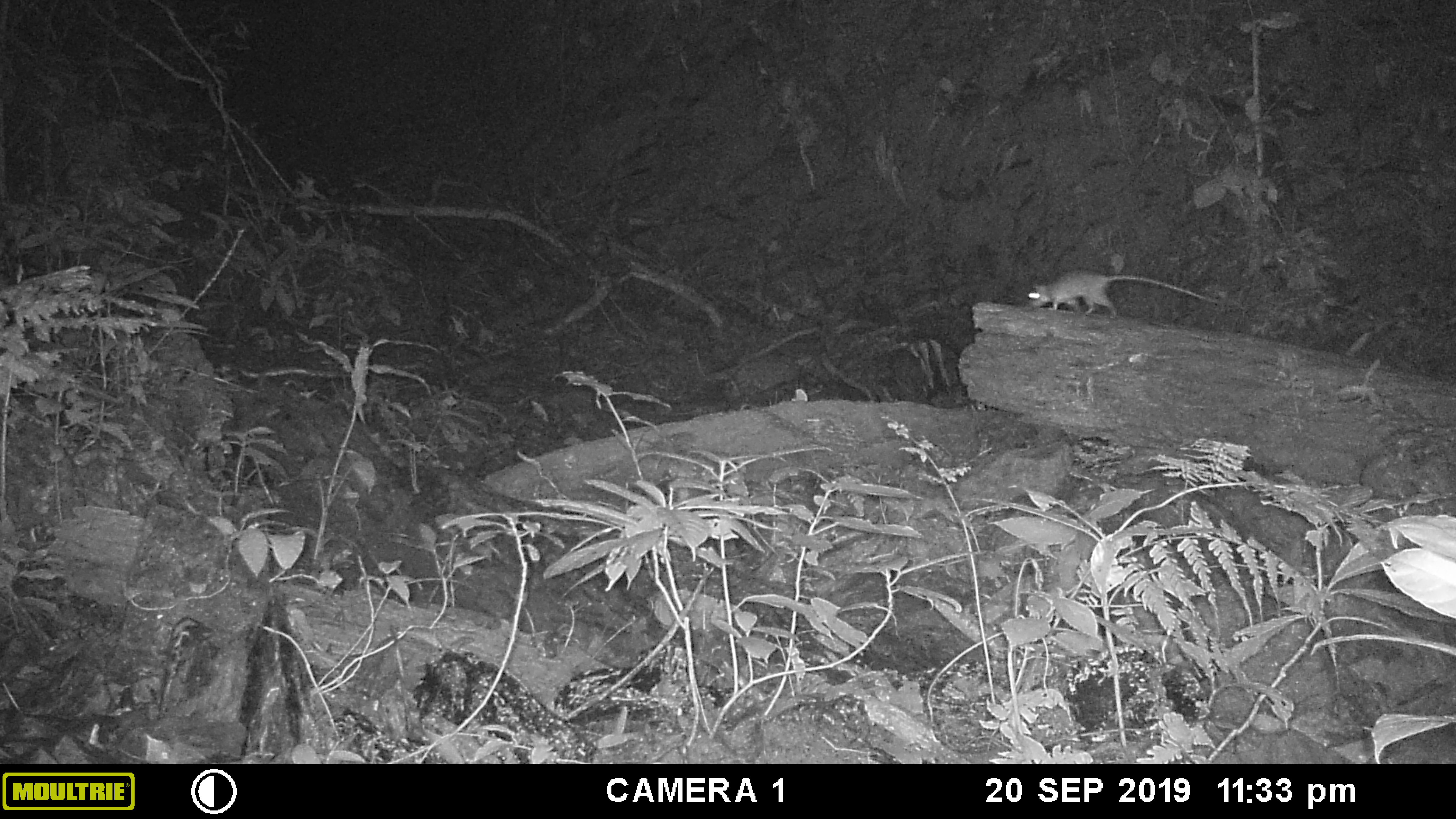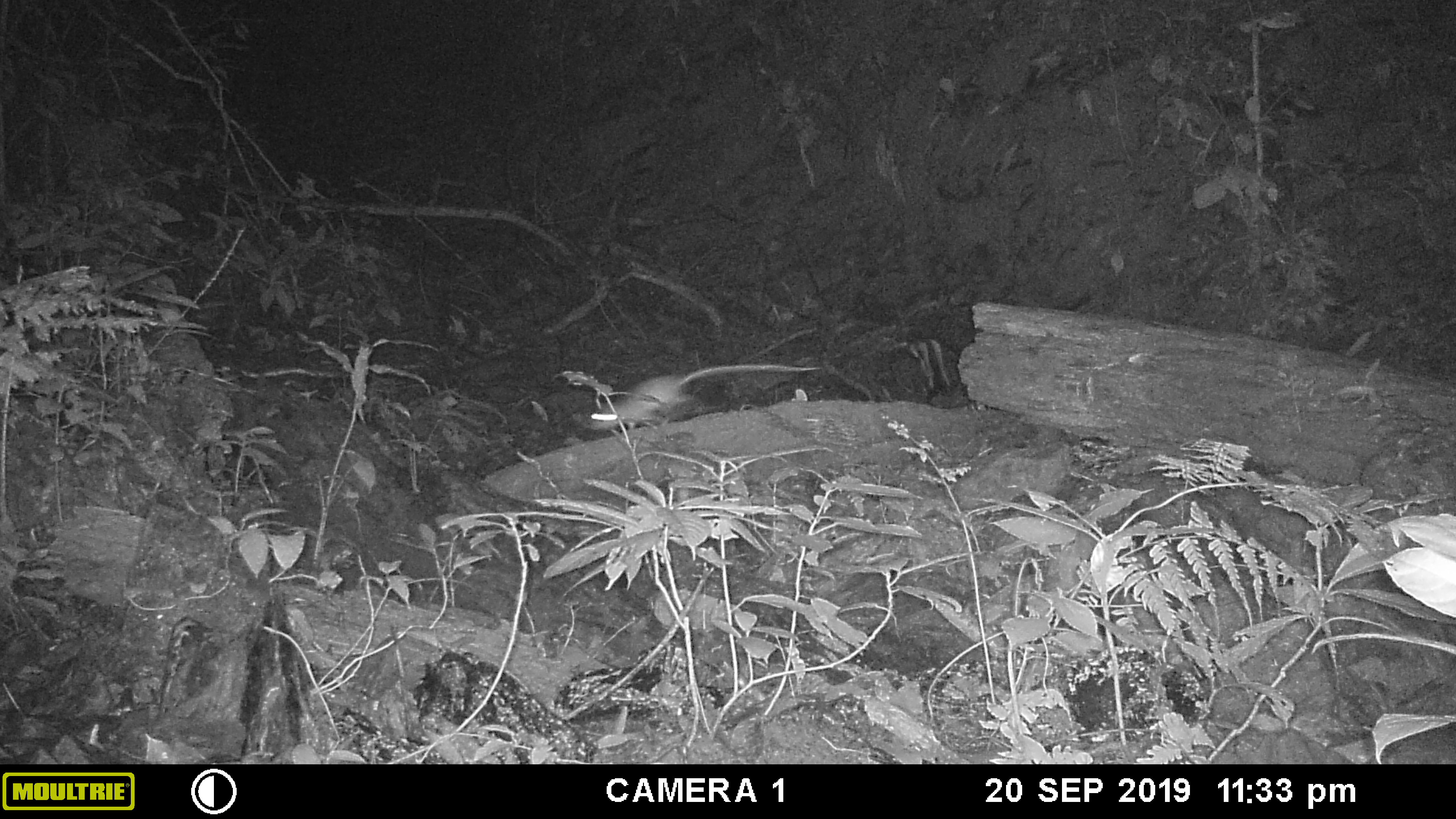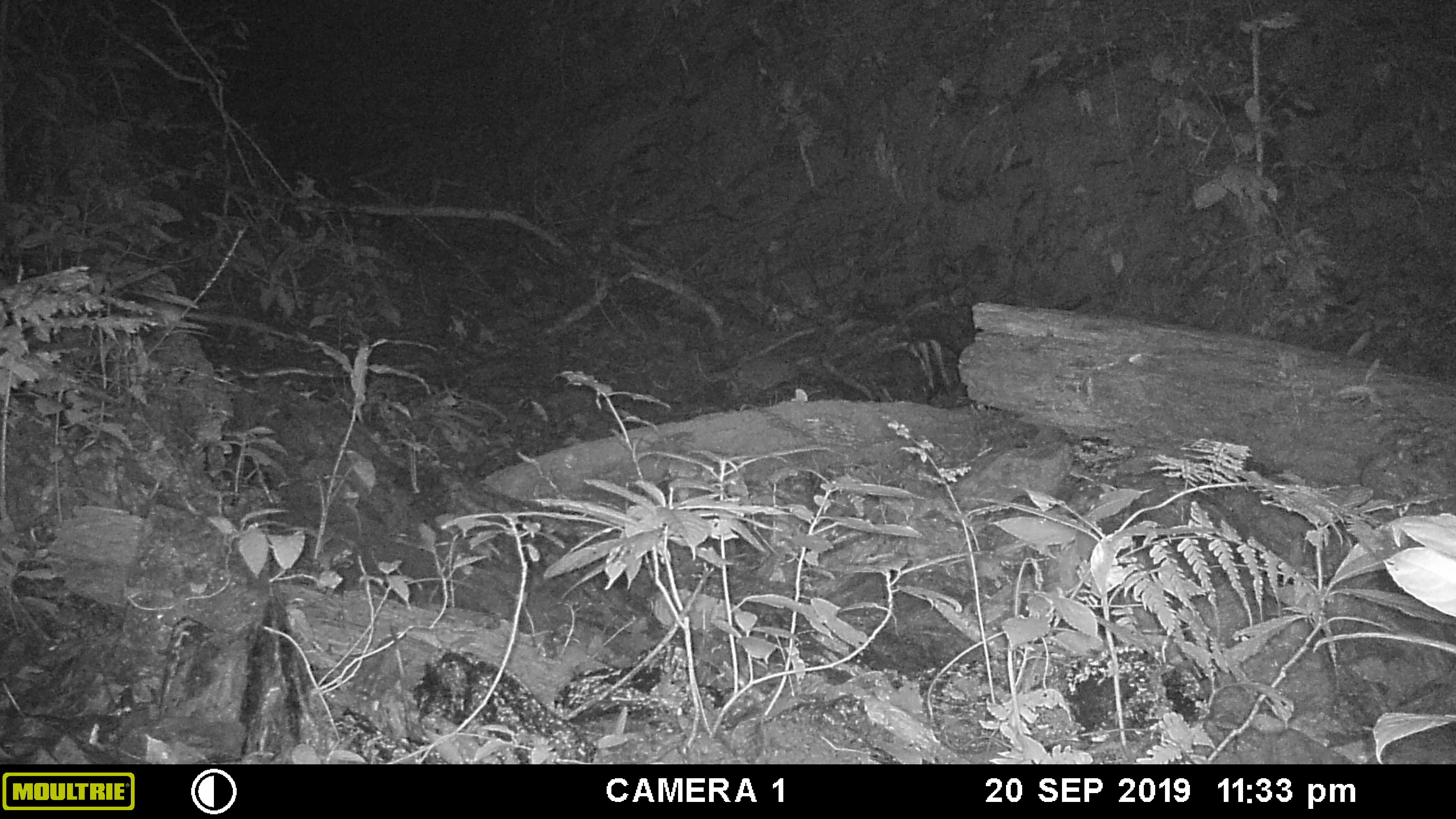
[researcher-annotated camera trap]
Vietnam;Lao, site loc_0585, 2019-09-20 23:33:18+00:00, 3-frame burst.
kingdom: Animalia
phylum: Chordata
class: Mammalia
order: Rodentia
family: Muridae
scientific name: Muridae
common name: old-world mice and rats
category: unidentified murid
Unidentified murid (old-world mice and rats) (Muridae). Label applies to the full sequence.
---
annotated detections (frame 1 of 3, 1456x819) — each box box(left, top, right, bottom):
unidentified murid: box(1027, 271, 1218, 319)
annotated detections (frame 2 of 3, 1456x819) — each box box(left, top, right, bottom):
unidentified murid: box(585, 363, 824, 431)